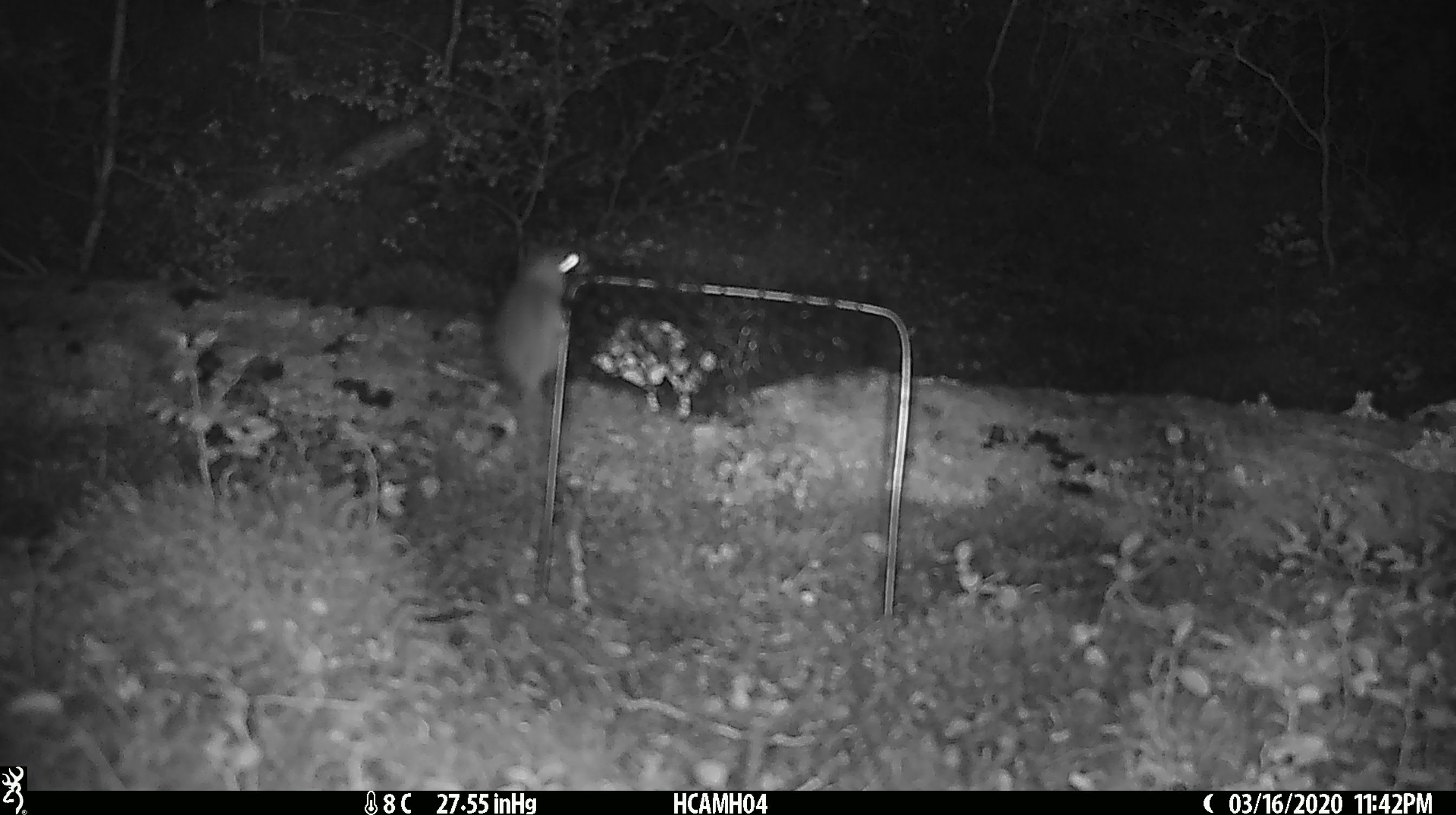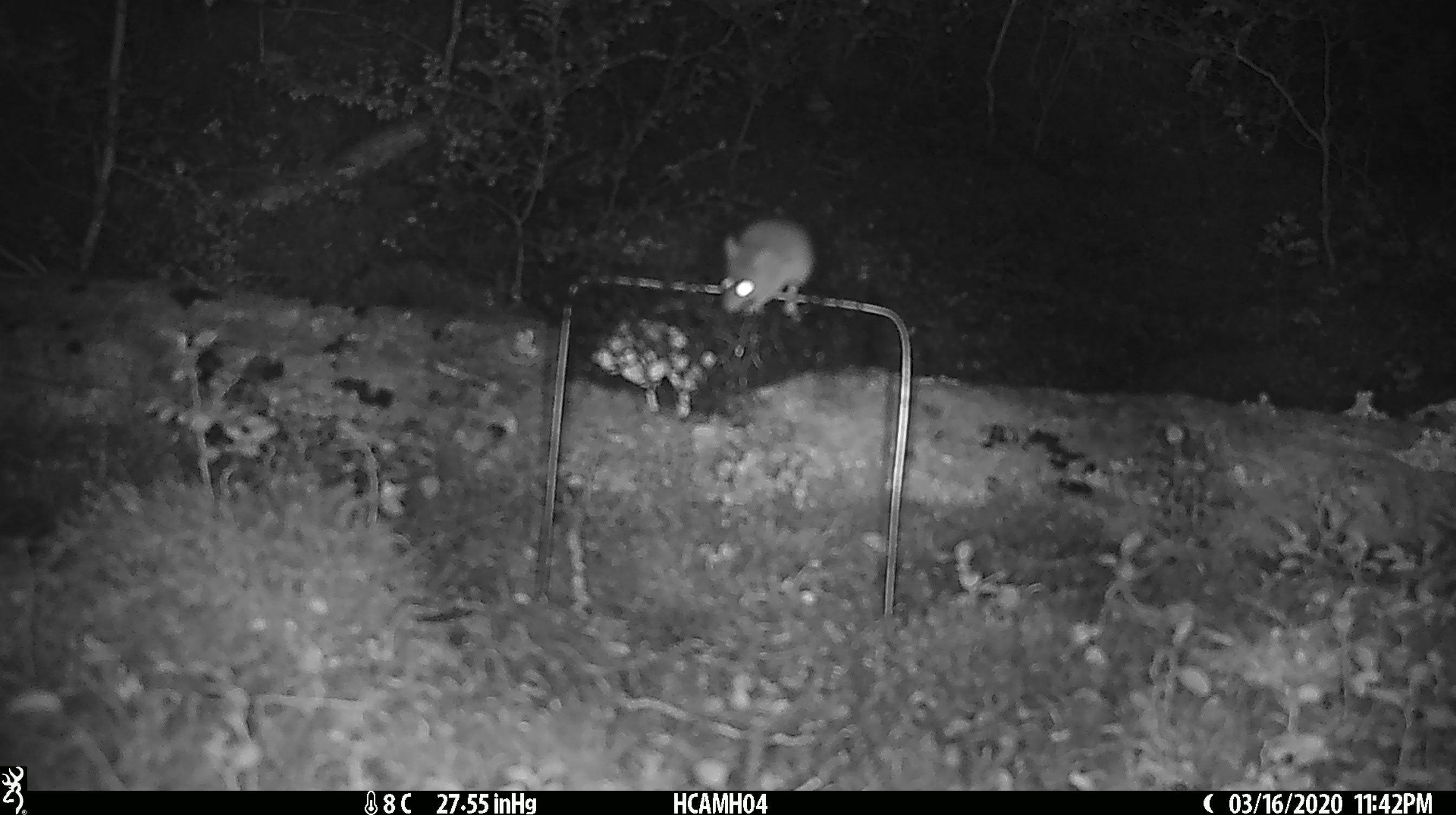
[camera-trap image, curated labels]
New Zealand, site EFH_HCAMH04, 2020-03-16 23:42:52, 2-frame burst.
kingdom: Animalia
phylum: Chordata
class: Mammalia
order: Rodentia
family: Muridae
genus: Mus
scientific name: Mus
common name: mouse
Mouse (Mus).